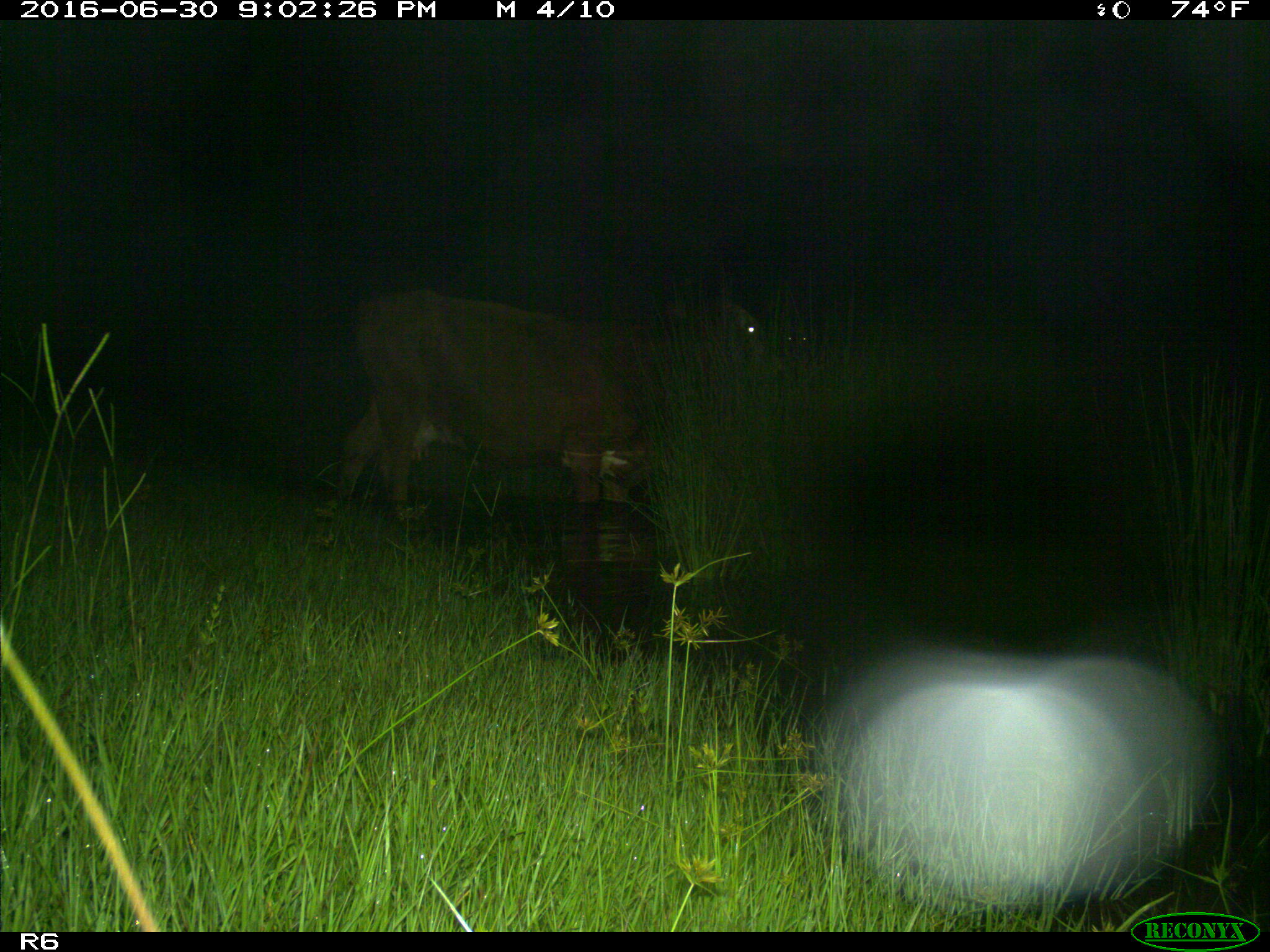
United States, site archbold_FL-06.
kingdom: Animalia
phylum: Chordata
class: Mammalia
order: Artiodactyla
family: Bovidae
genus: Bos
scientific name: Bos taurus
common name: domestic cow